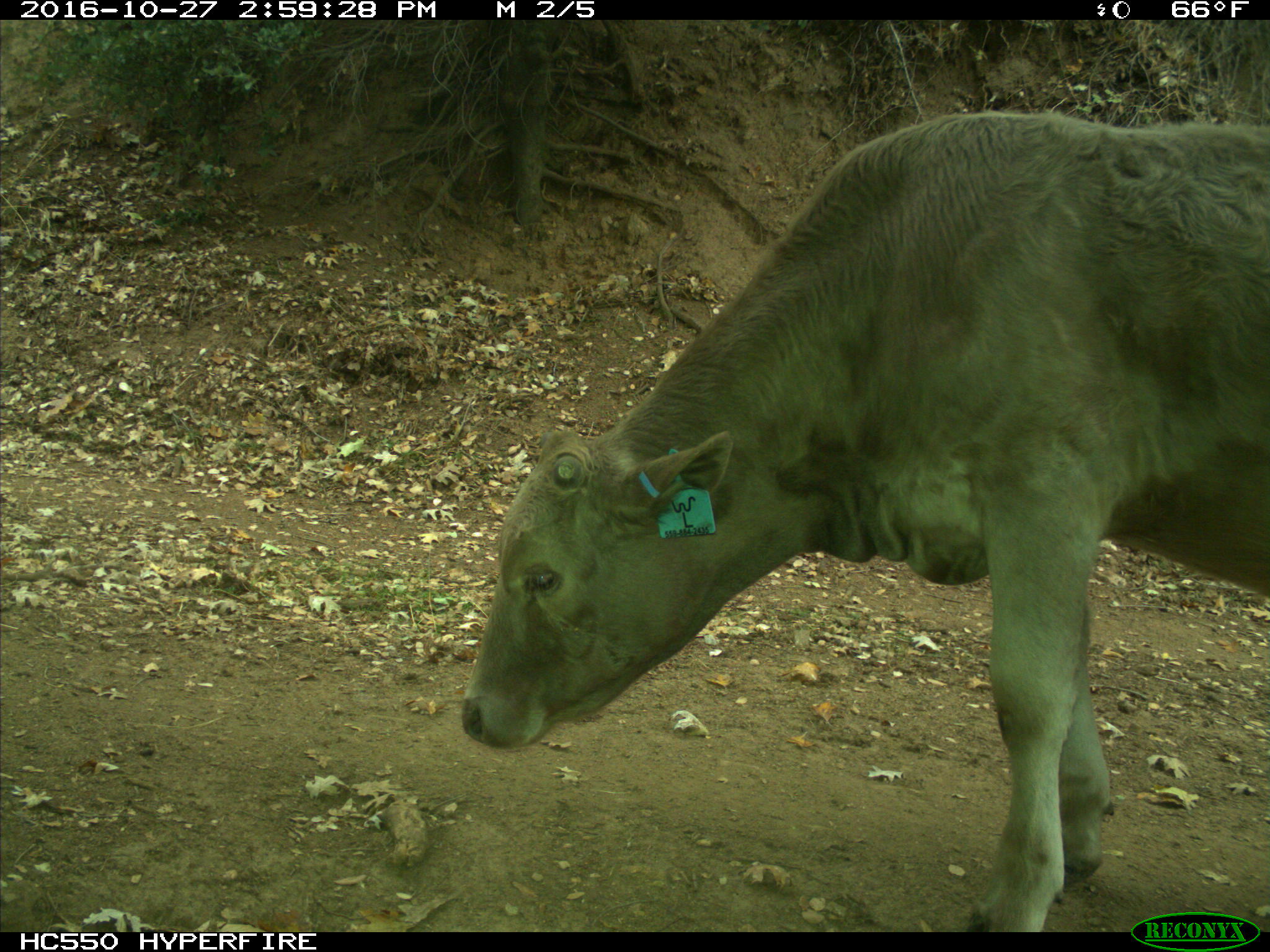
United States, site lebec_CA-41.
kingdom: Animalia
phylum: Chordata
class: Mammalia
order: Artiodactyla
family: Bovidae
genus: Bos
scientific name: Bos taurus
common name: domestic cow